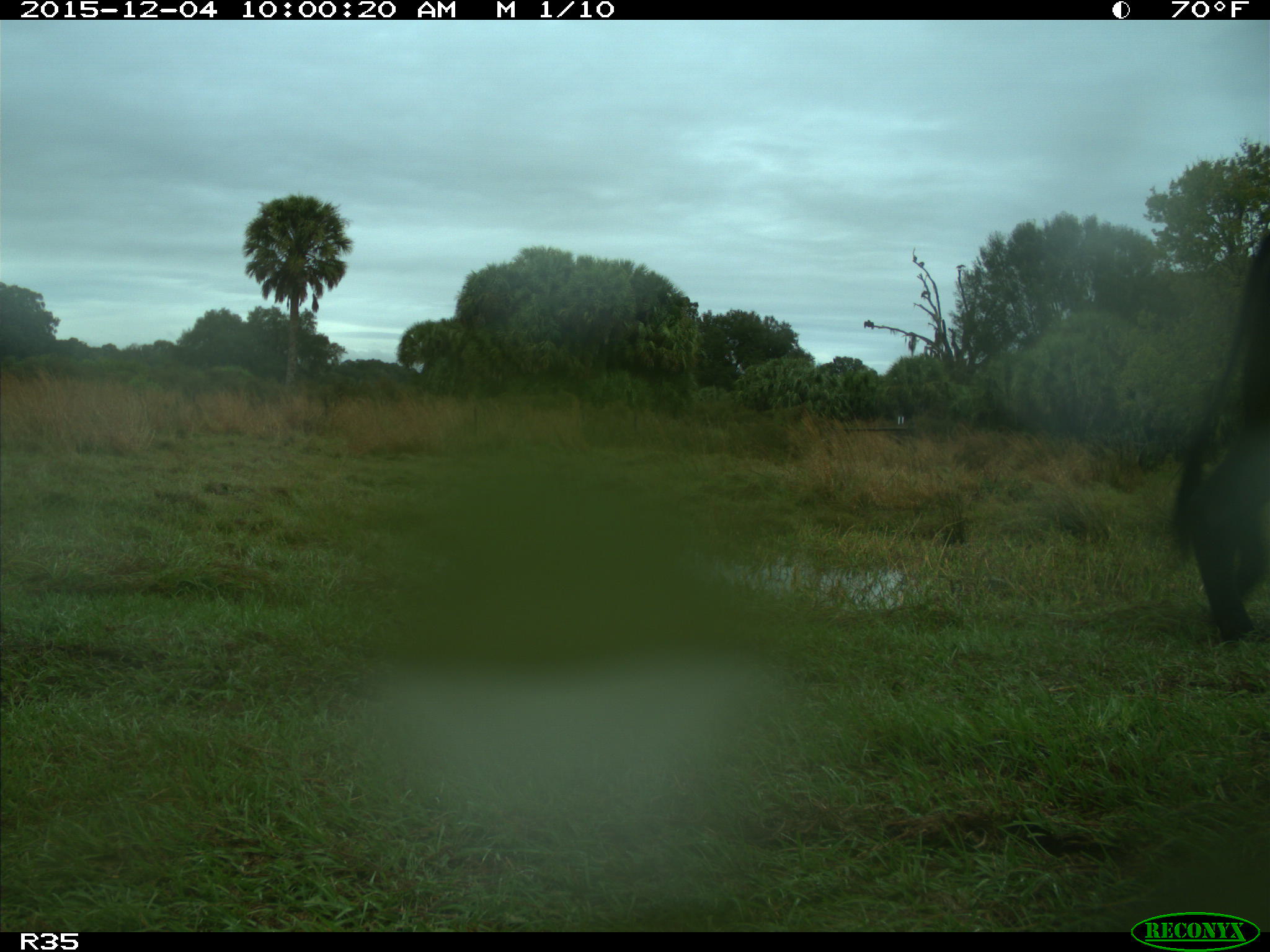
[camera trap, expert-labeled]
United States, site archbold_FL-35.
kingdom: Animalia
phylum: Chordata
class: Mammalia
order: Artiodactyla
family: Bovidae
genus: Bos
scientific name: Bos taurus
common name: domestic cow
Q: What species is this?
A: Bos taurus (domestic cow).